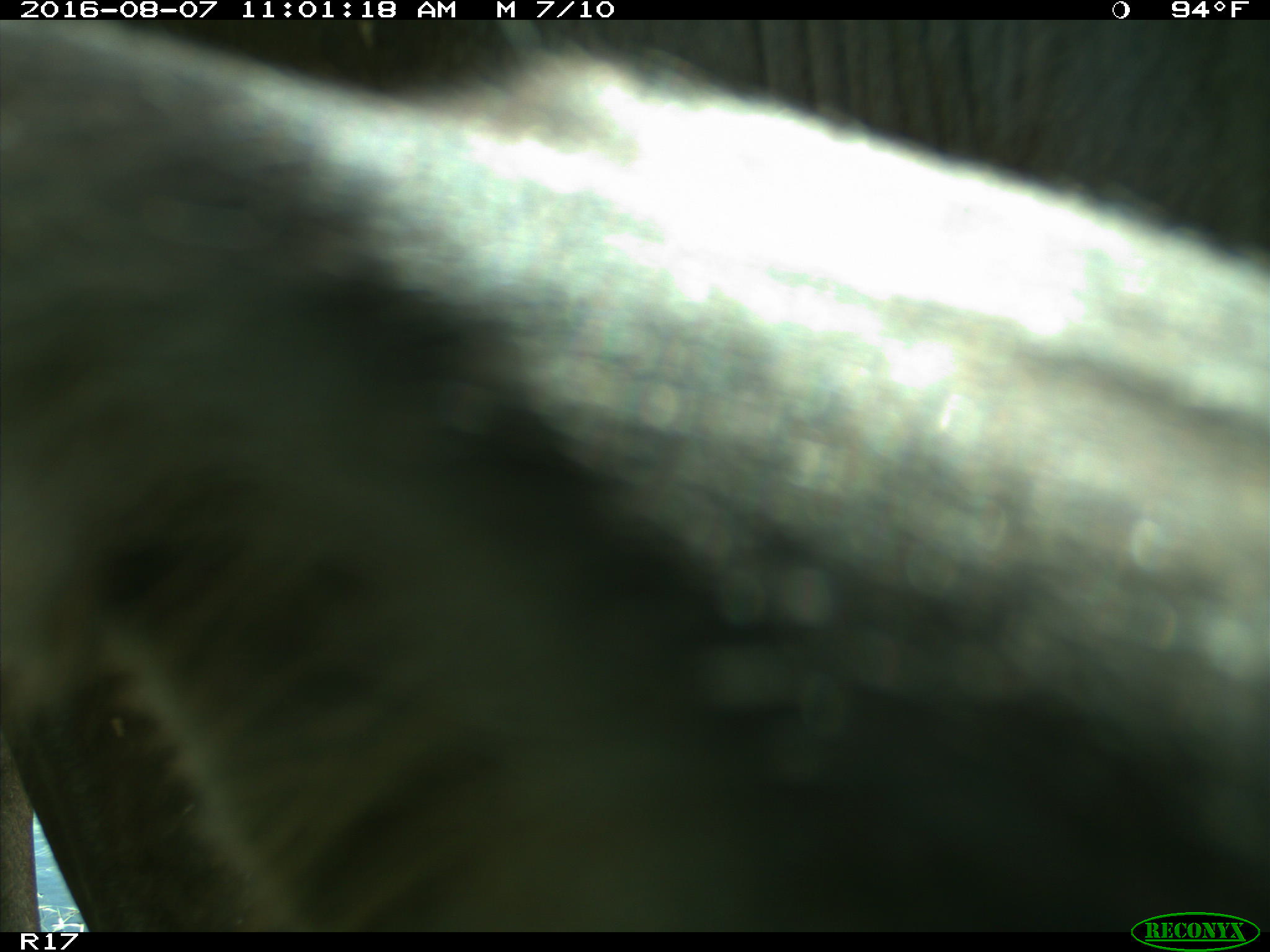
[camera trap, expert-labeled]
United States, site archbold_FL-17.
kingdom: Animalia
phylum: Chordata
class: Mammalia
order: Artiodactyla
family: Bovidae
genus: Bos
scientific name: Bos taurus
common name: domestic cow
Bos taurus (domestic cow).